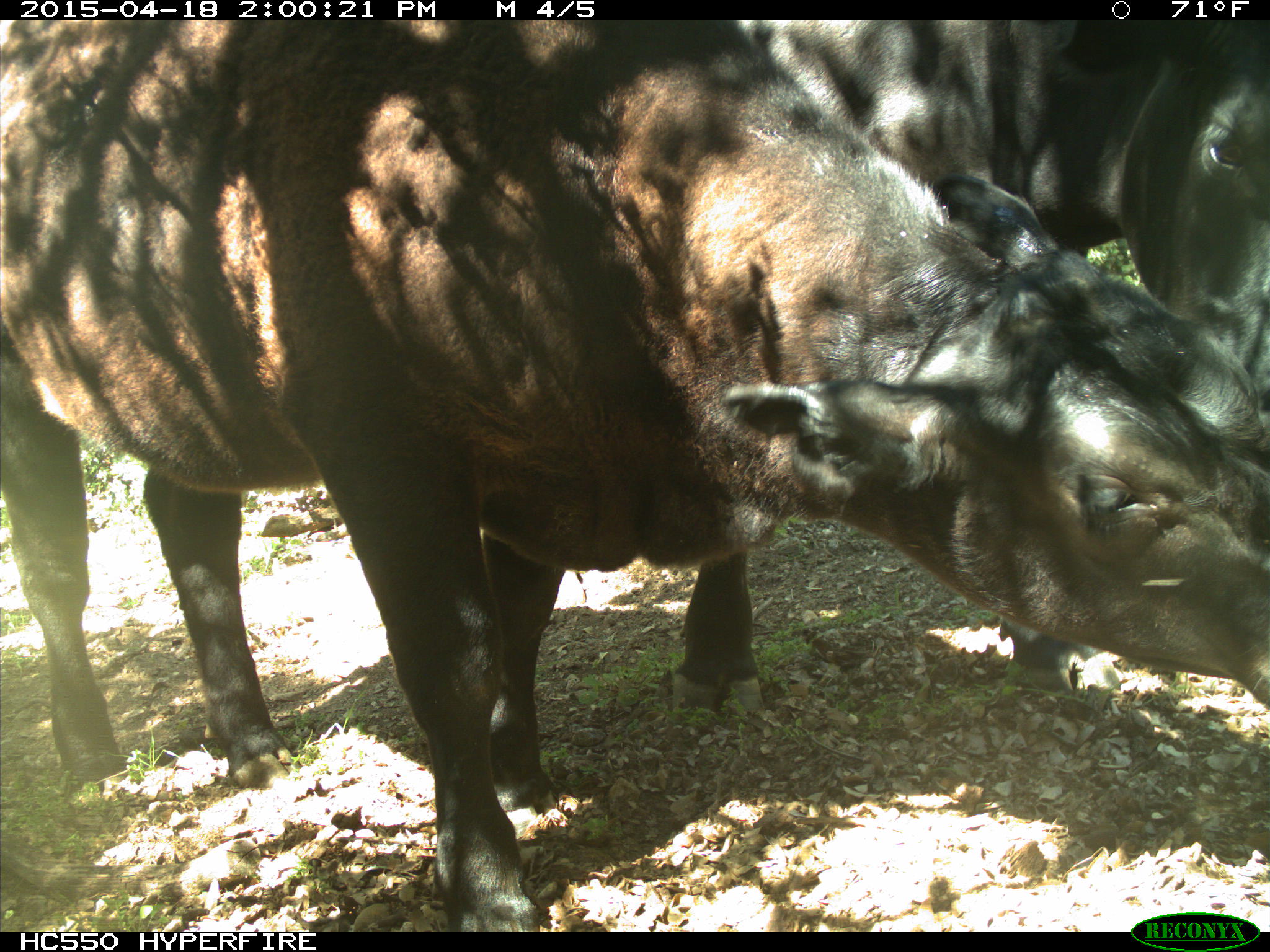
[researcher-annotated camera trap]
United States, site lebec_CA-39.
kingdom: Animalia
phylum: Chordata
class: Mammalia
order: Artiodactyla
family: Bovidae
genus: Bos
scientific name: Bos taurus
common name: domestic cow